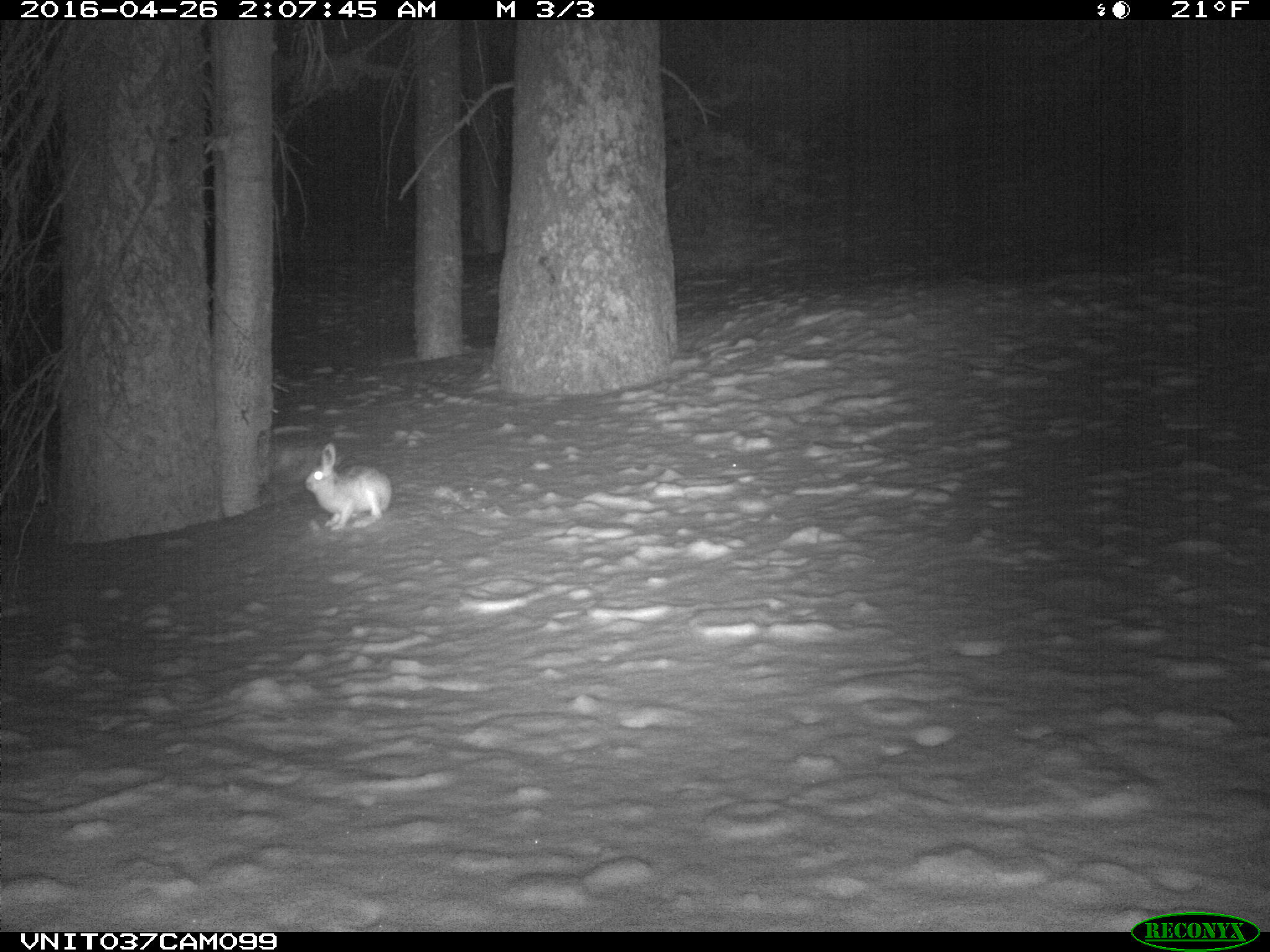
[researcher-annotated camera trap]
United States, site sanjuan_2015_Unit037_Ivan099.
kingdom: Animalia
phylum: Chordata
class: Mammalia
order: Lagomorpha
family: Leporidae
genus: Lepus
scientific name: Lepus americanus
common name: snowshoe hare